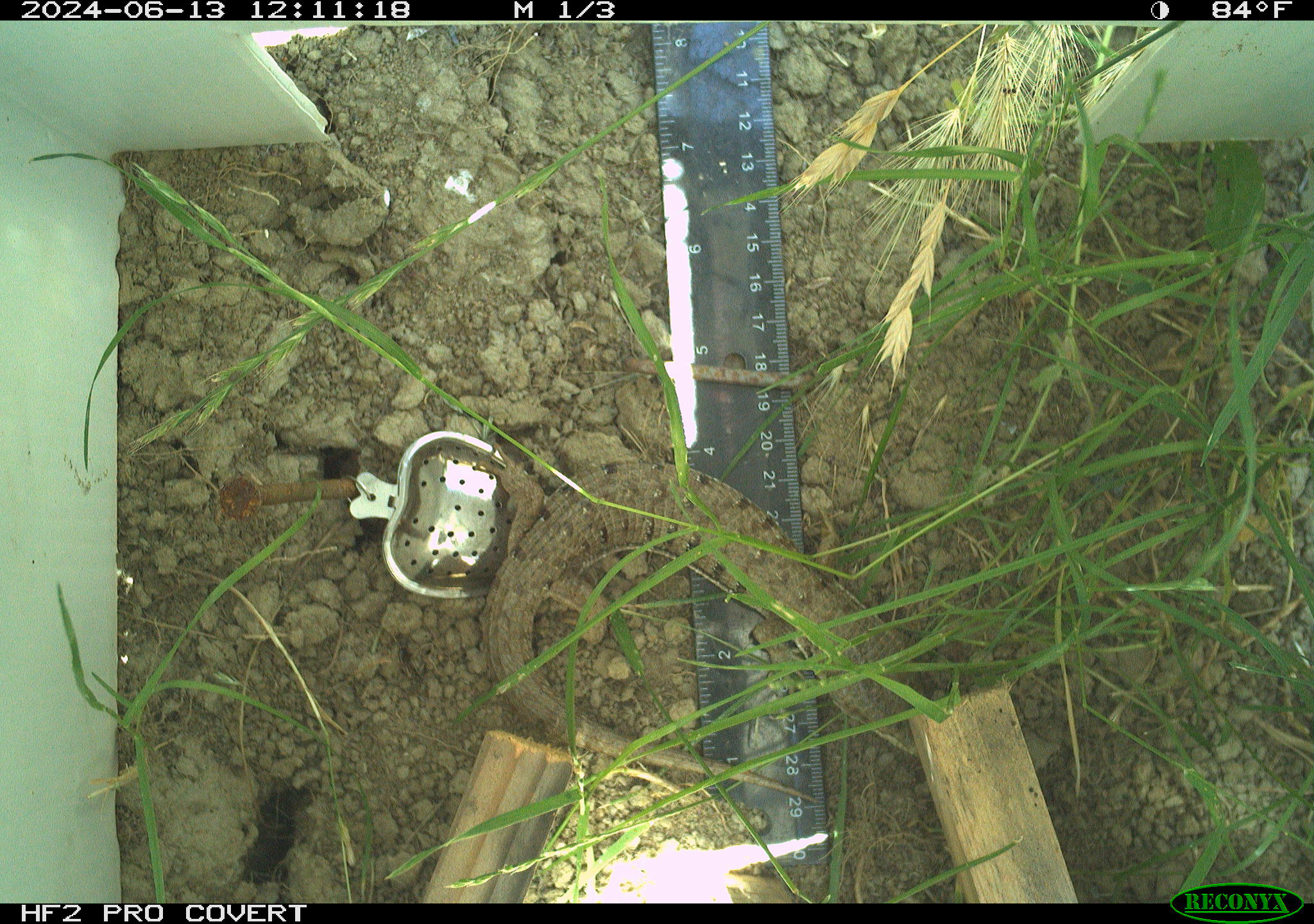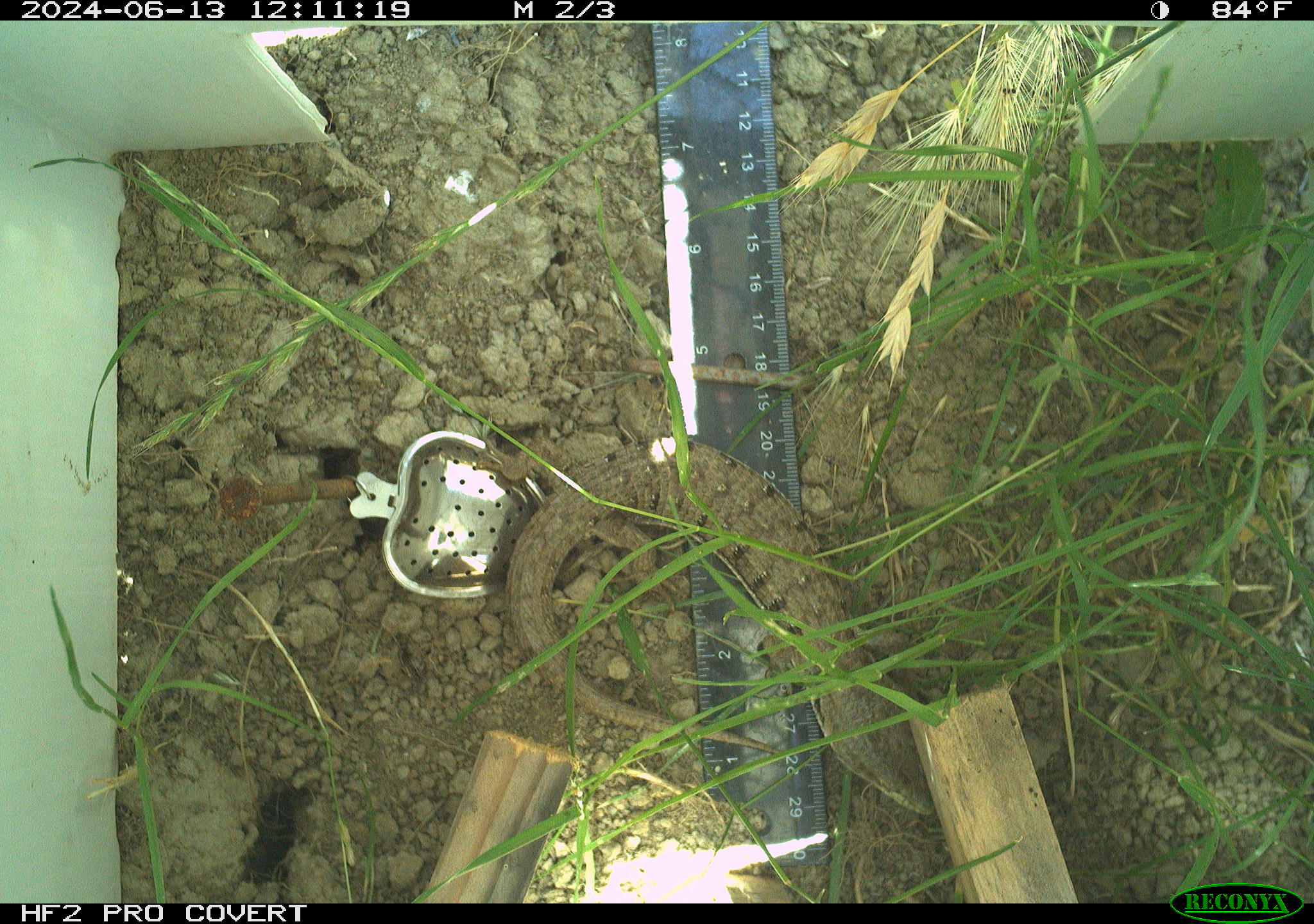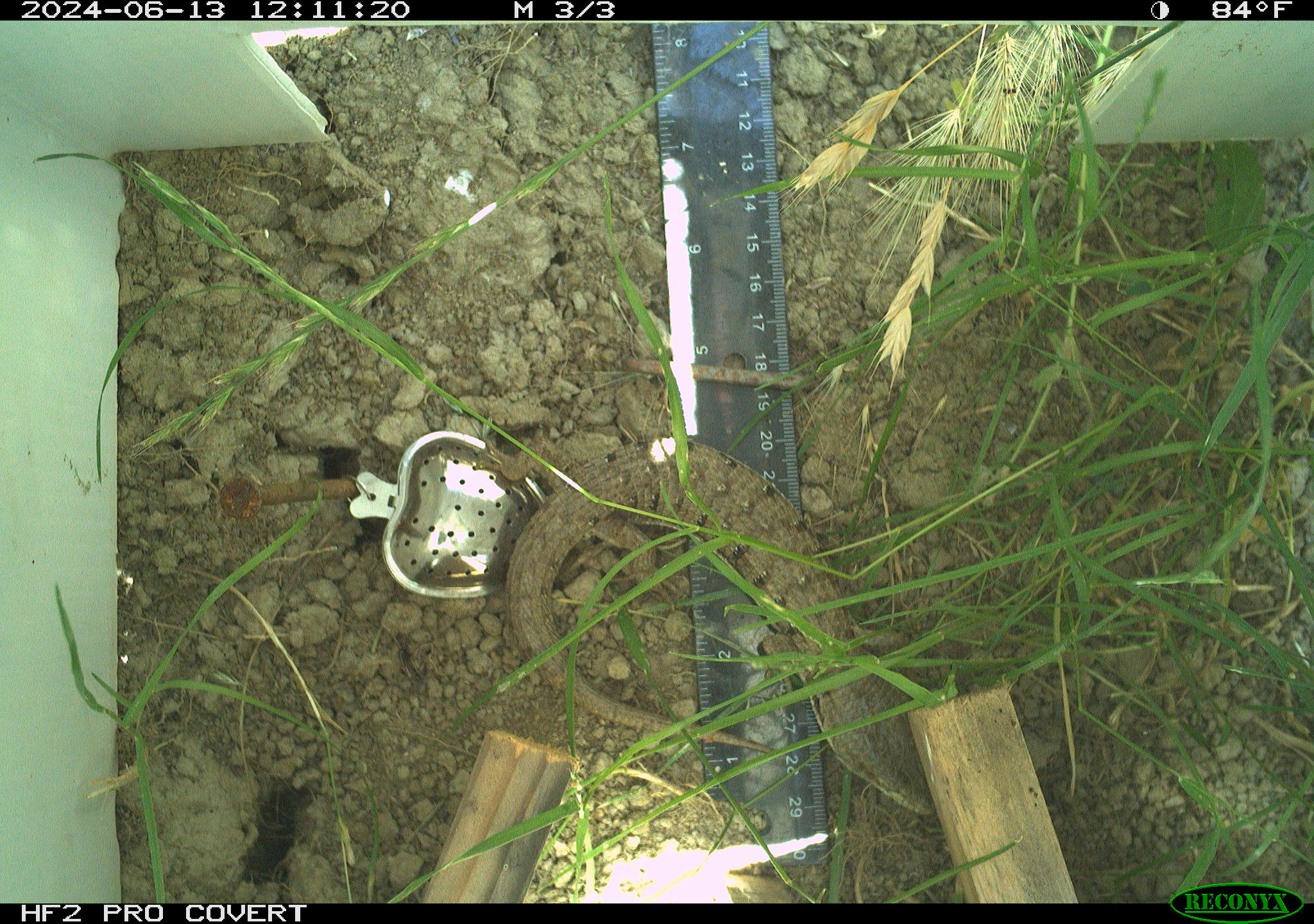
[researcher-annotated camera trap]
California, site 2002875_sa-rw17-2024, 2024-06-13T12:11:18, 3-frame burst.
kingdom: Animalia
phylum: Chordata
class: Reptilia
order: Squamata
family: Anguidae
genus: Elgaria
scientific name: Elgaria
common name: alligator lizards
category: elgaria species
Elgaria species (alligator lizards) (Elgaria).